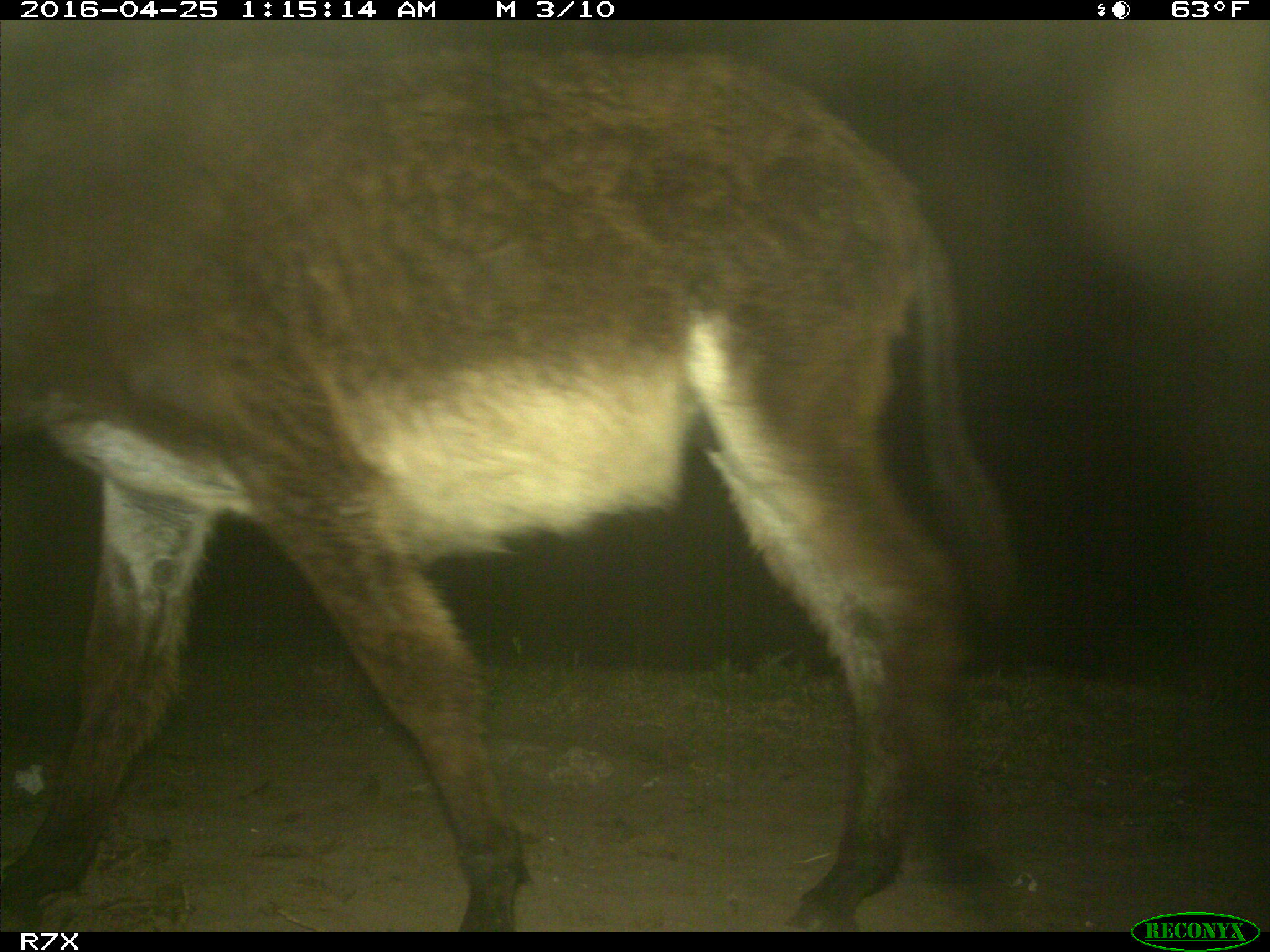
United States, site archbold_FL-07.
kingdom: Animalia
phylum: Chordata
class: Mammalia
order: Artiodactyla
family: Bovidae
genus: Bos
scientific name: Bos taurus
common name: domestic cow